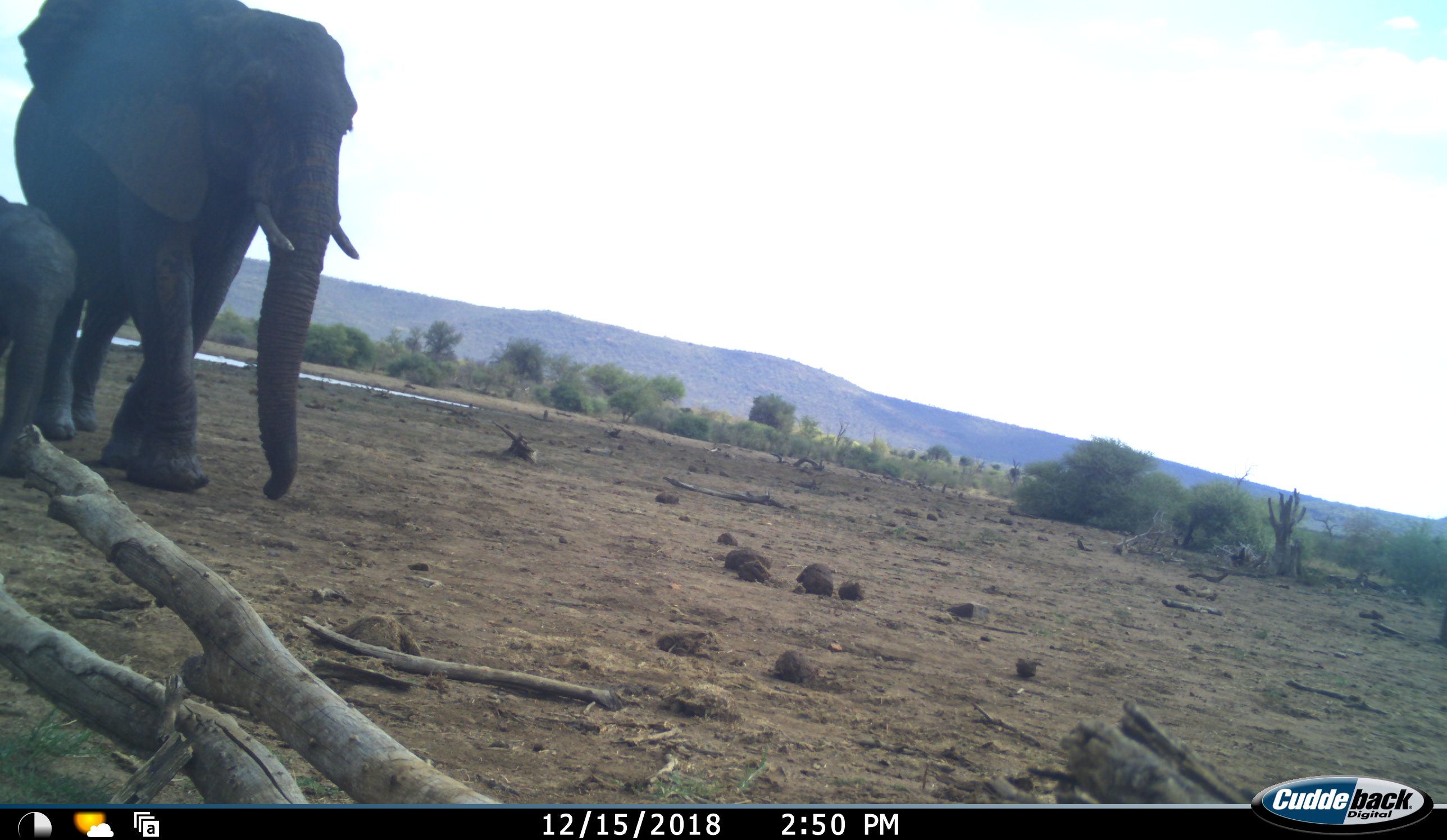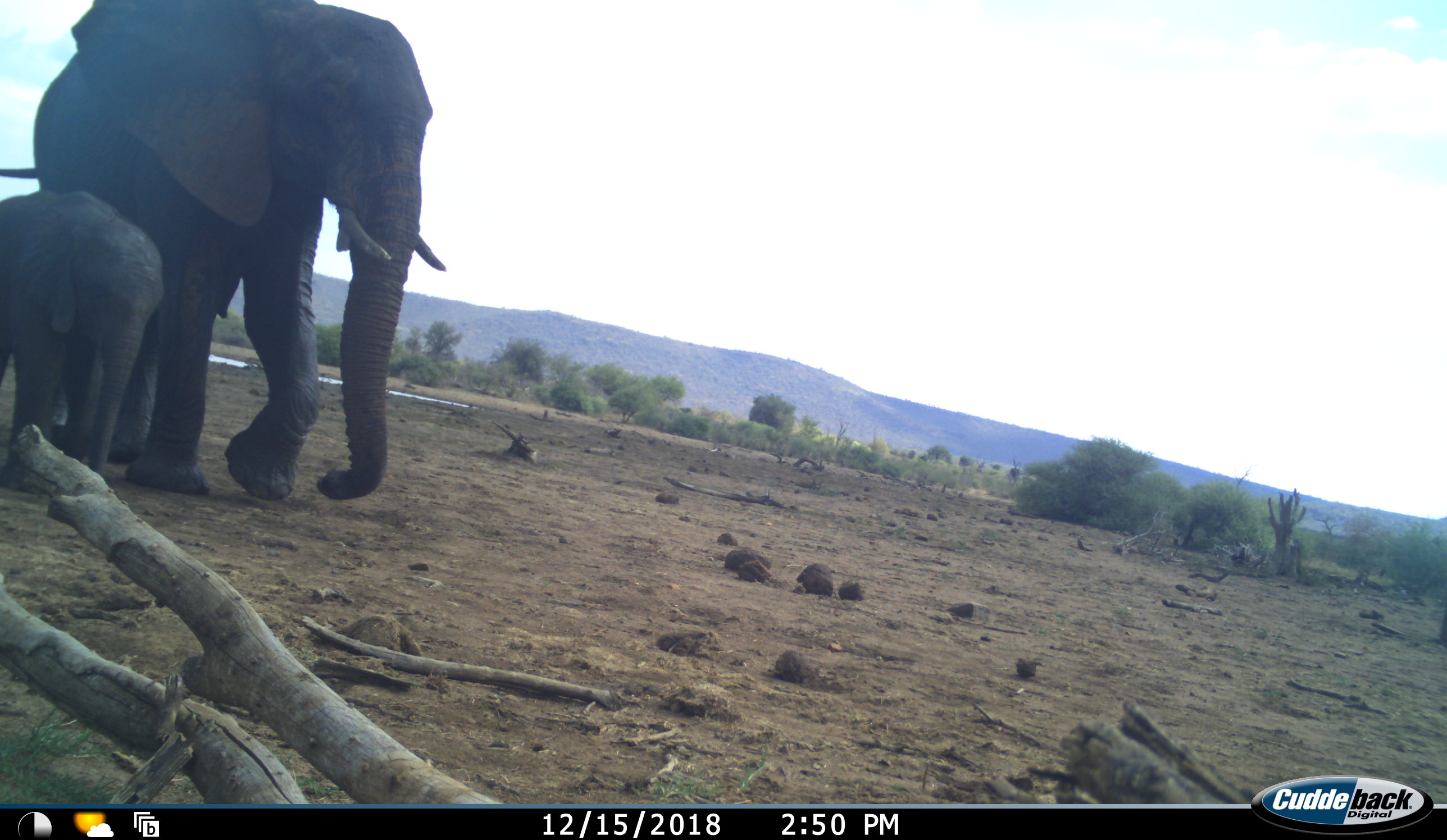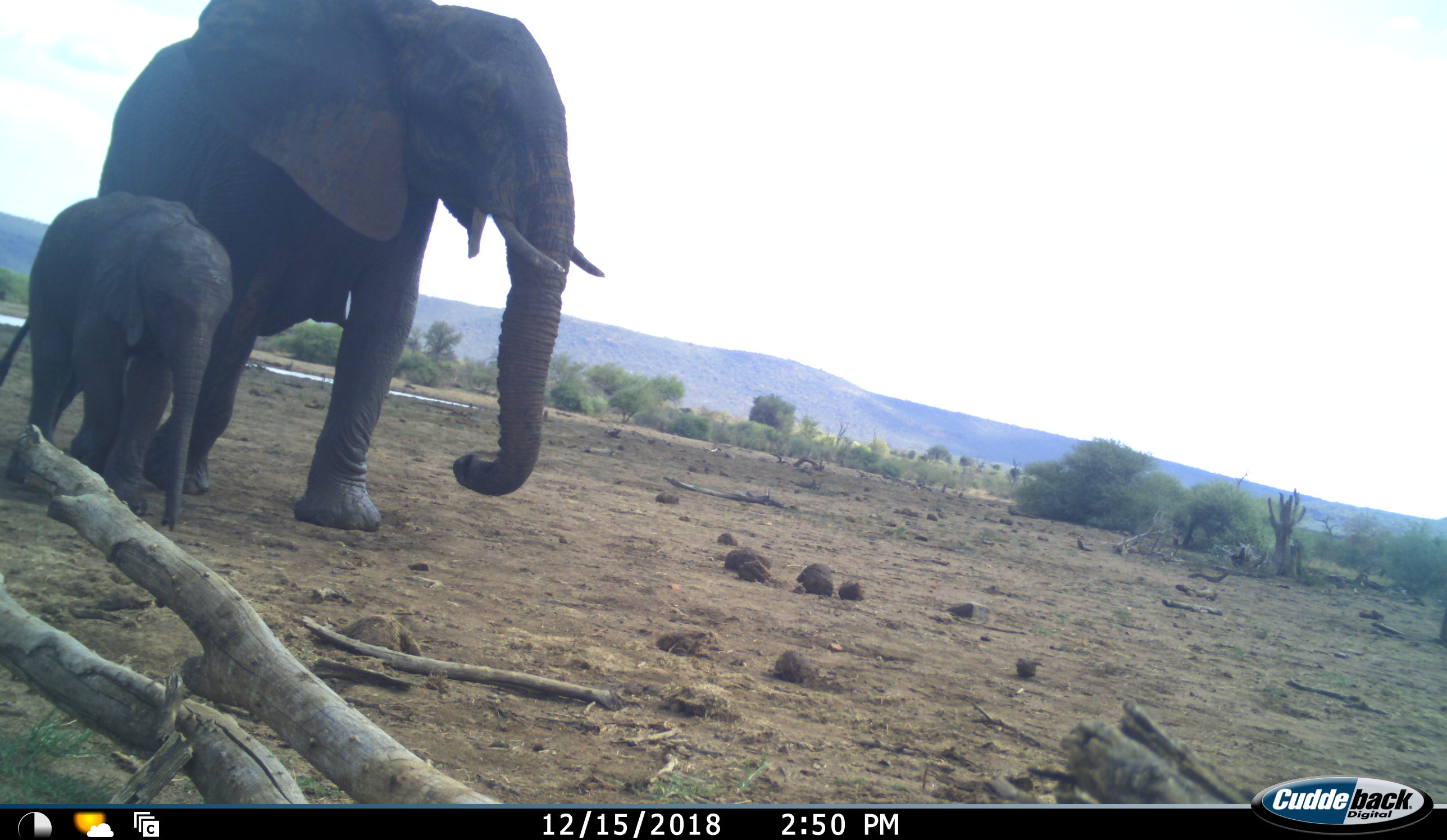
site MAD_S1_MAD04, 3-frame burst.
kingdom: Animalia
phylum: Chordata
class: Mammalia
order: Proboscidea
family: Elephantidae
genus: Loxodonta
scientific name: Loxodonta africana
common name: african bush elephant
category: elephant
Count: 2.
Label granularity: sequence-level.